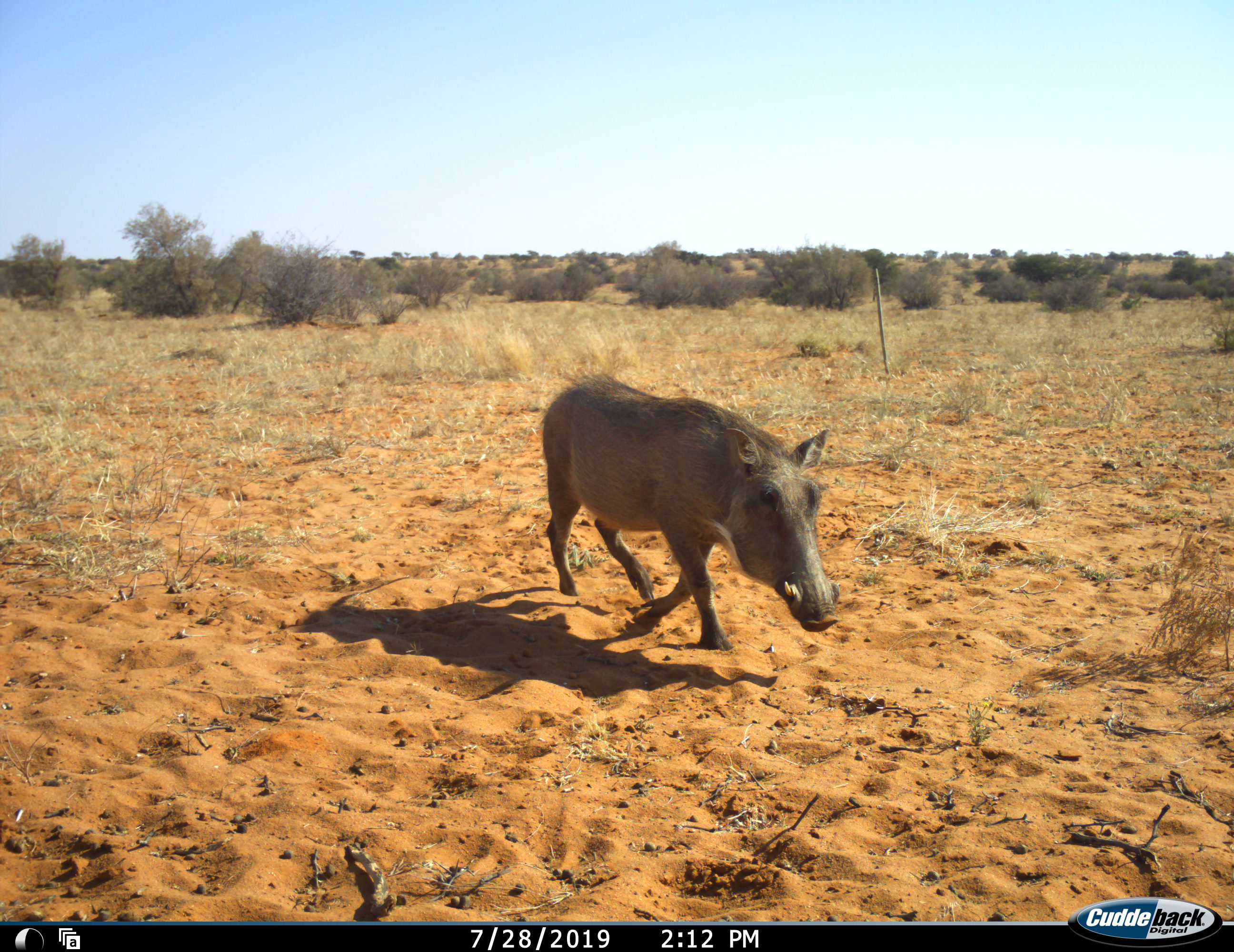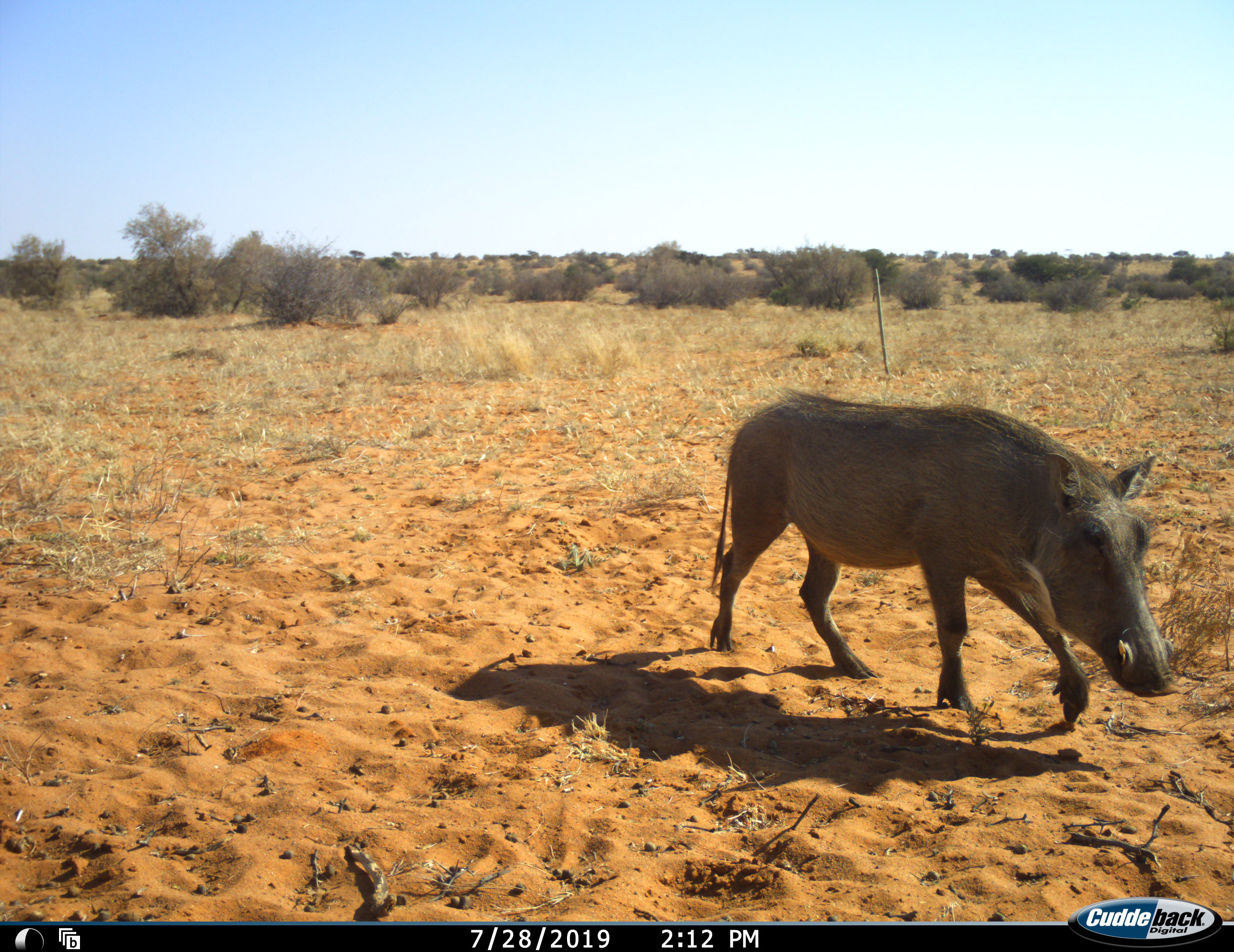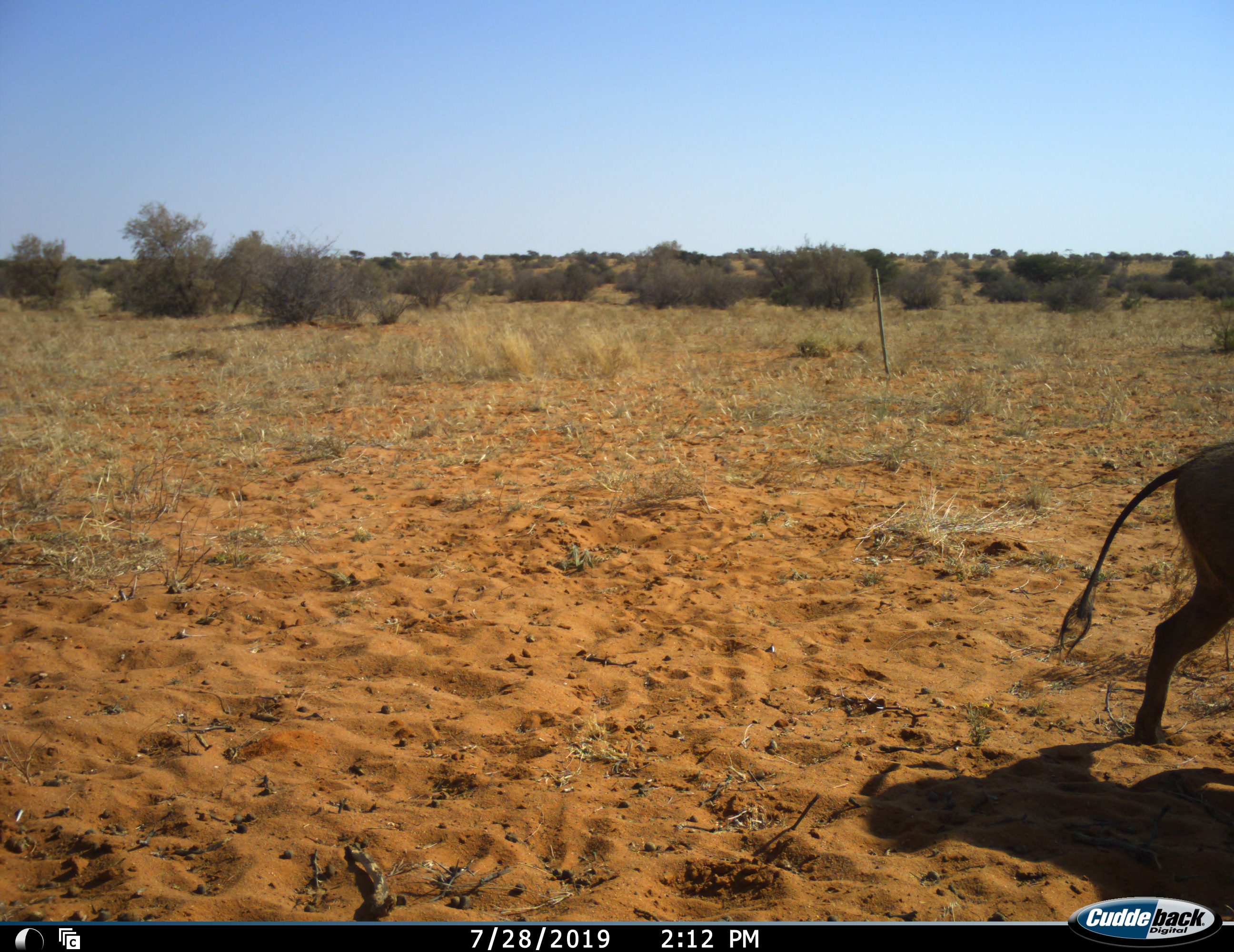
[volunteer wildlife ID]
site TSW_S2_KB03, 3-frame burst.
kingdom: Animalia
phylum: Chordata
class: Mammalia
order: Artiodactyla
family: Suidae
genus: Phacochoerus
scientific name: Phacochoerus africanus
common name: warthog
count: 1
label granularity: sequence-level